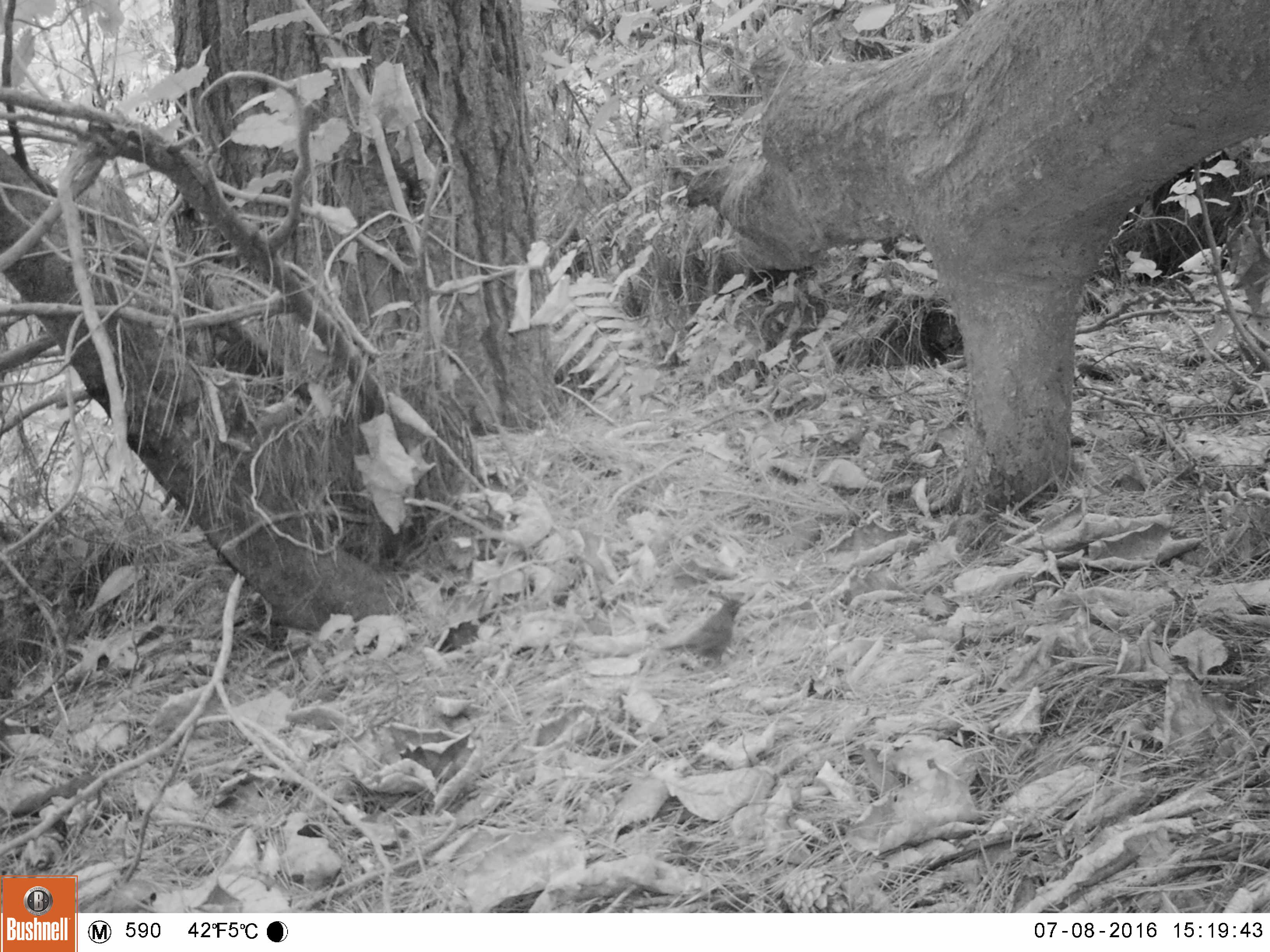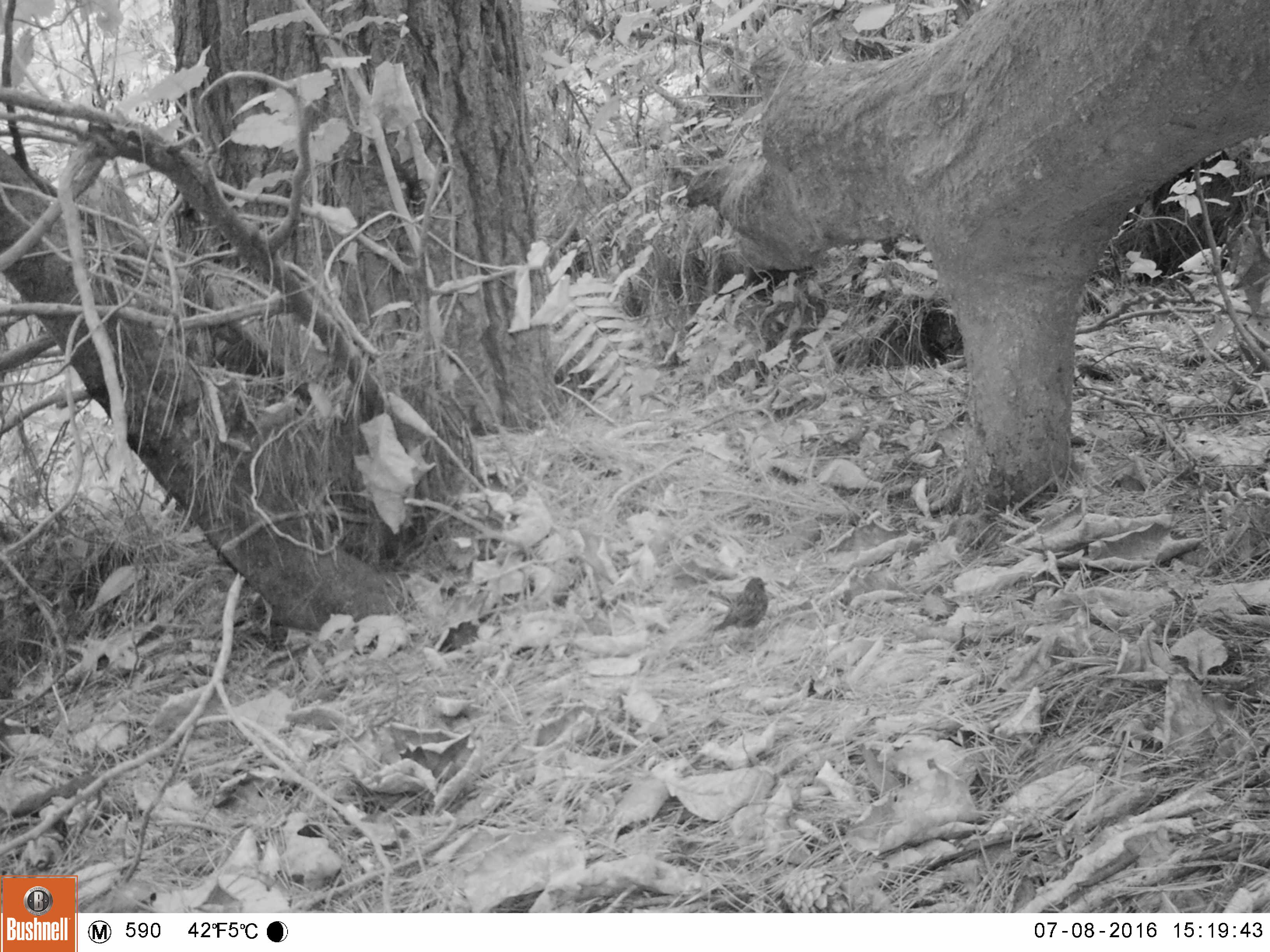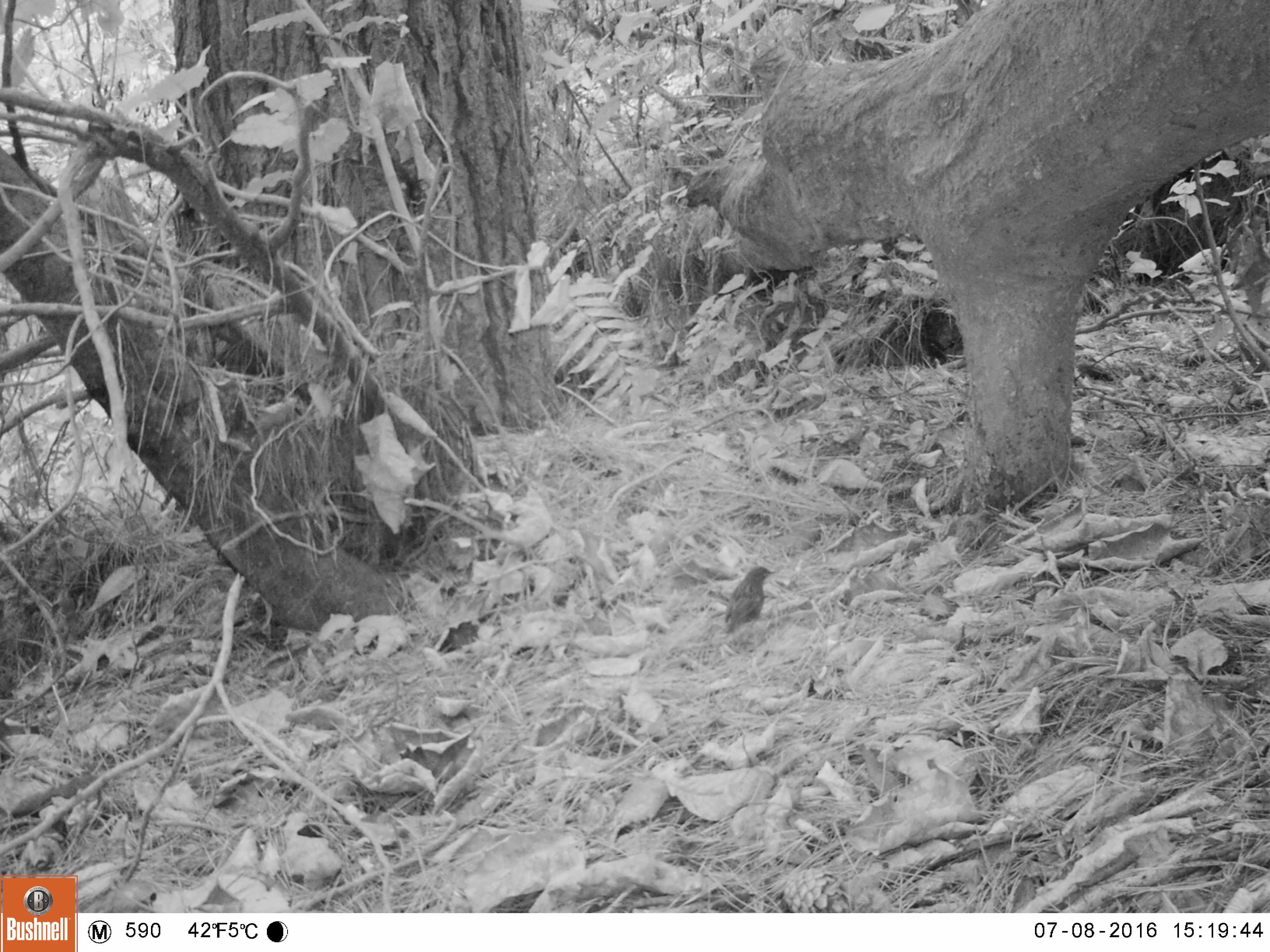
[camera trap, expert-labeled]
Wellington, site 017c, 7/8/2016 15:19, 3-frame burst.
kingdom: Animalia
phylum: Chordata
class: Aves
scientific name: Aves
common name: bird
Bird (Aves).